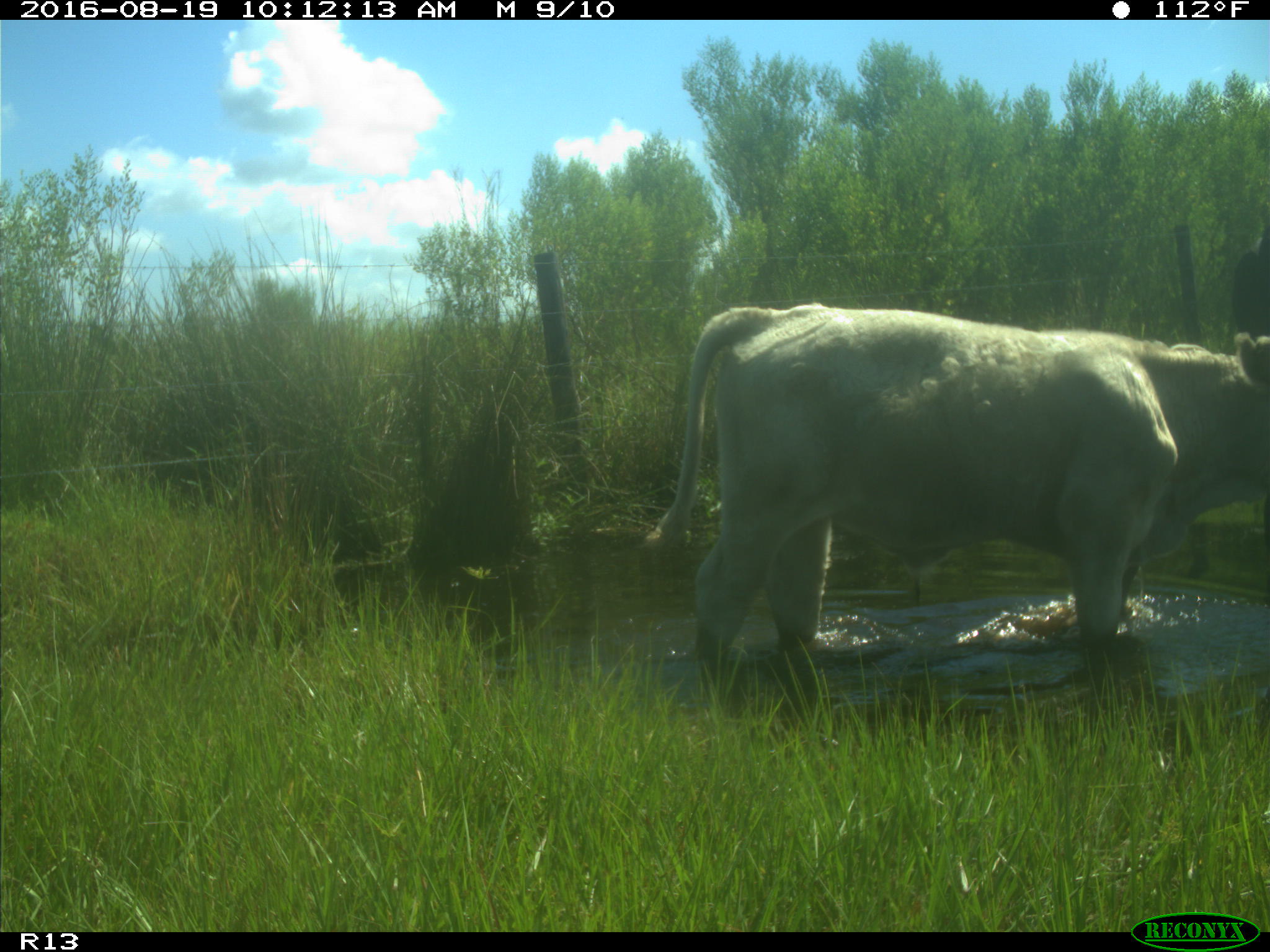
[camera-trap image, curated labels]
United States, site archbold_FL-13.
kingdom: Animalia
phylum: Chordata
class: Mammalia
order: Artiodactyla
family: Bovidae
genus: Bos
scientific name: Bos taurus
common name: domestic cow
Bos taurus (domestic cow).